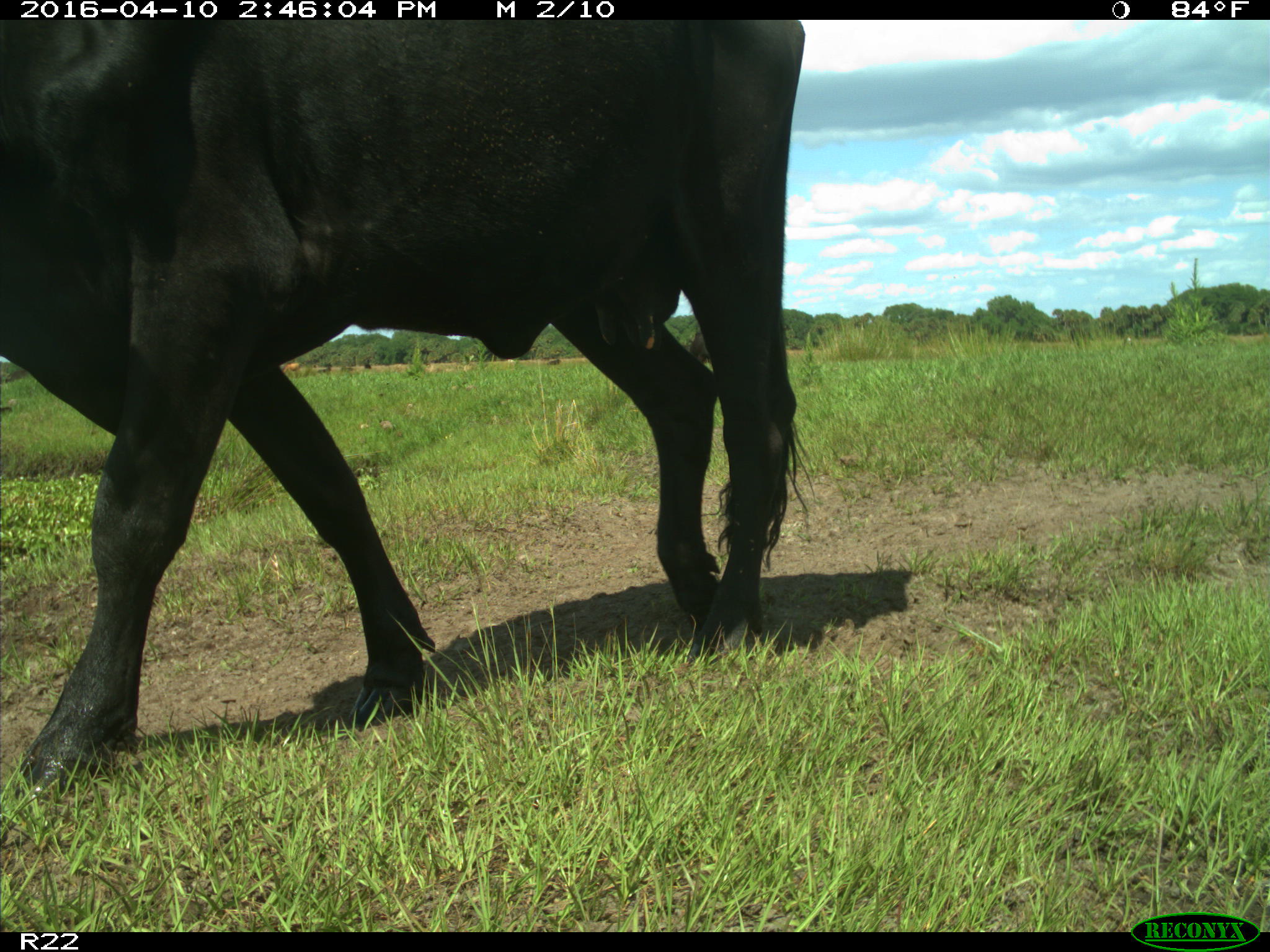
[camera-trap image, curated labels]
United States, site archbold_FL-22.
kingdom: Animalia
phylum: Chordata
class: Mammalia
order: Artiodactyla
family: Bovidae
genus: Bos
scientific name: Bos taurus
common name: domestic cow